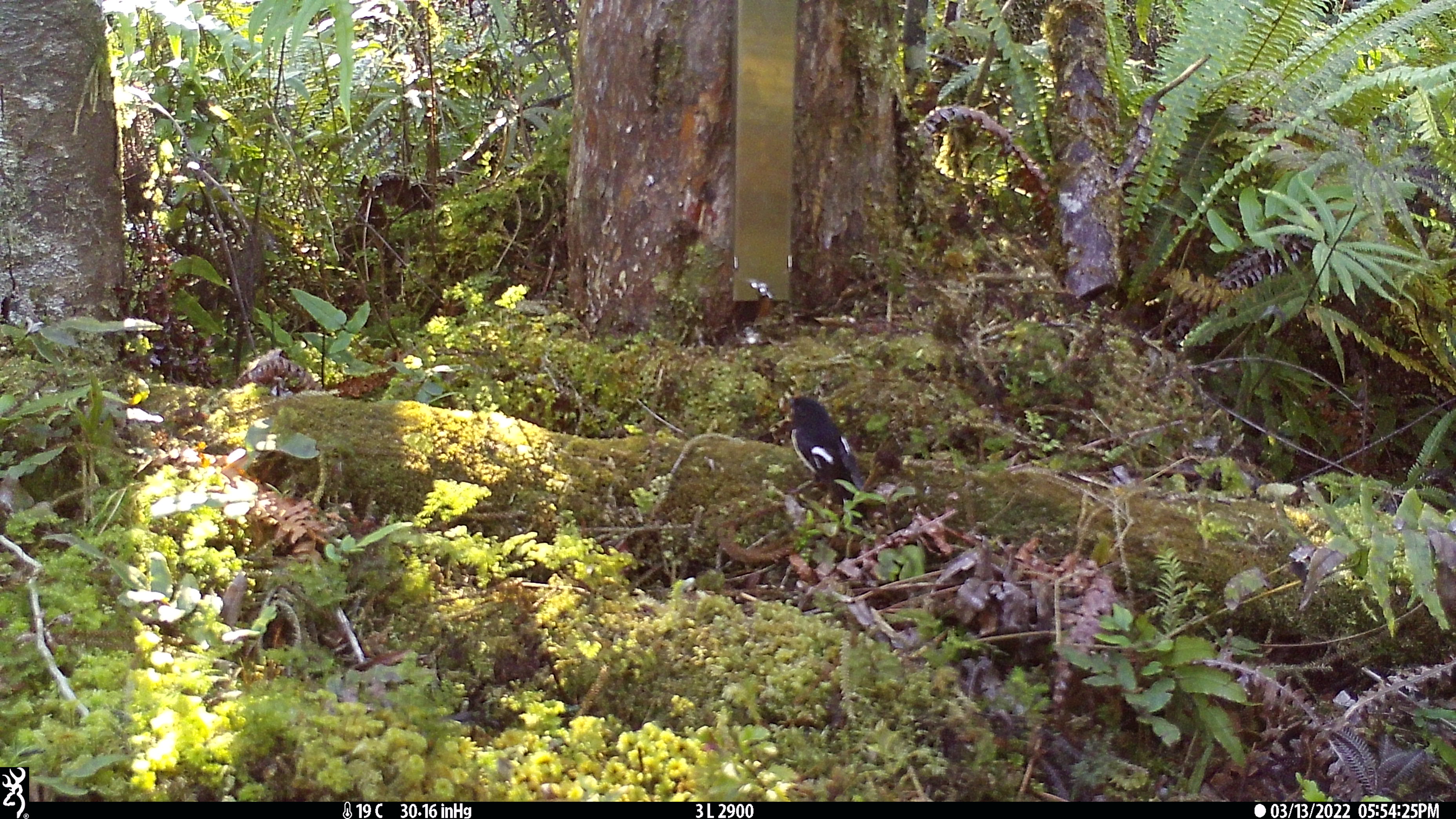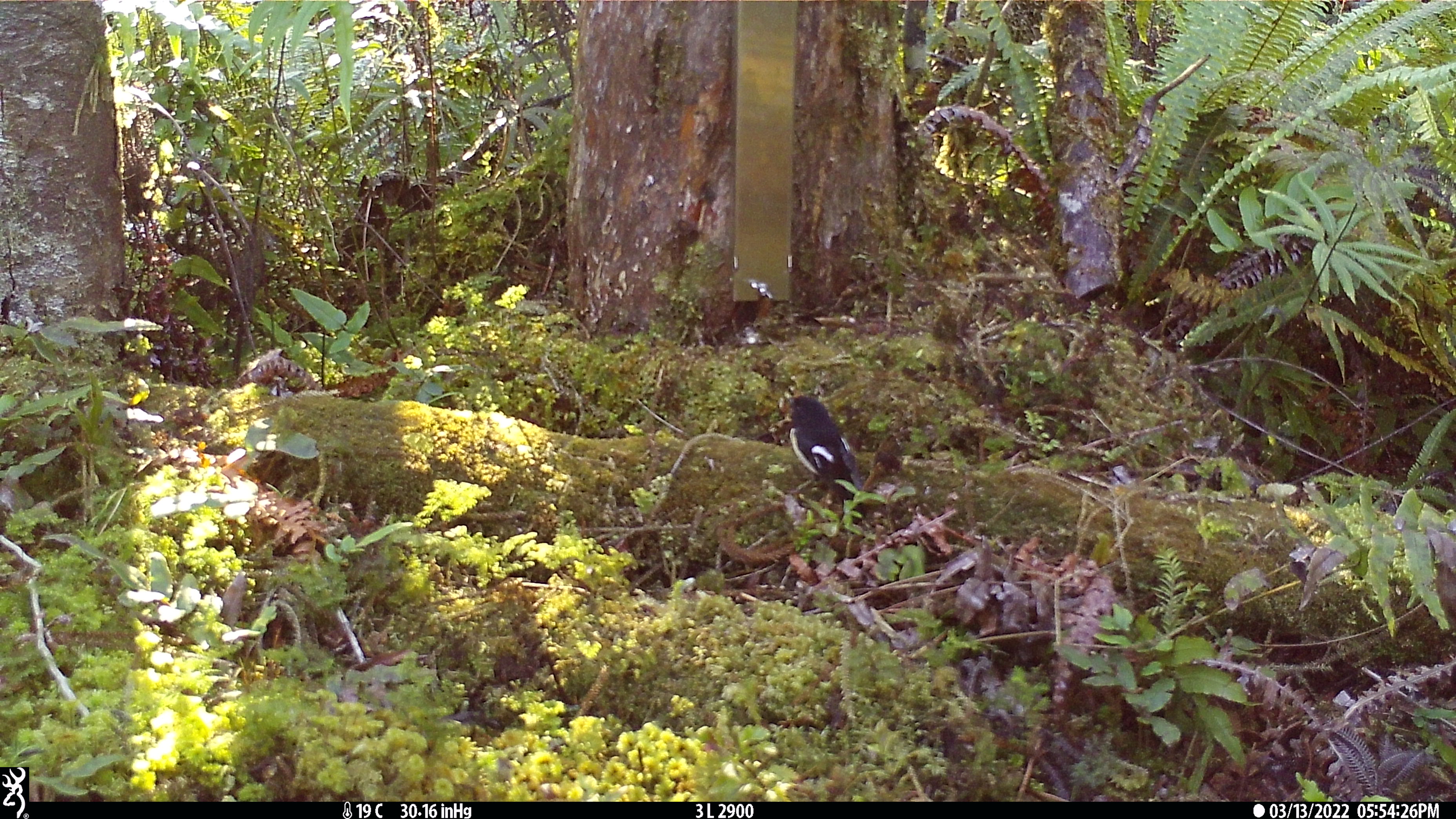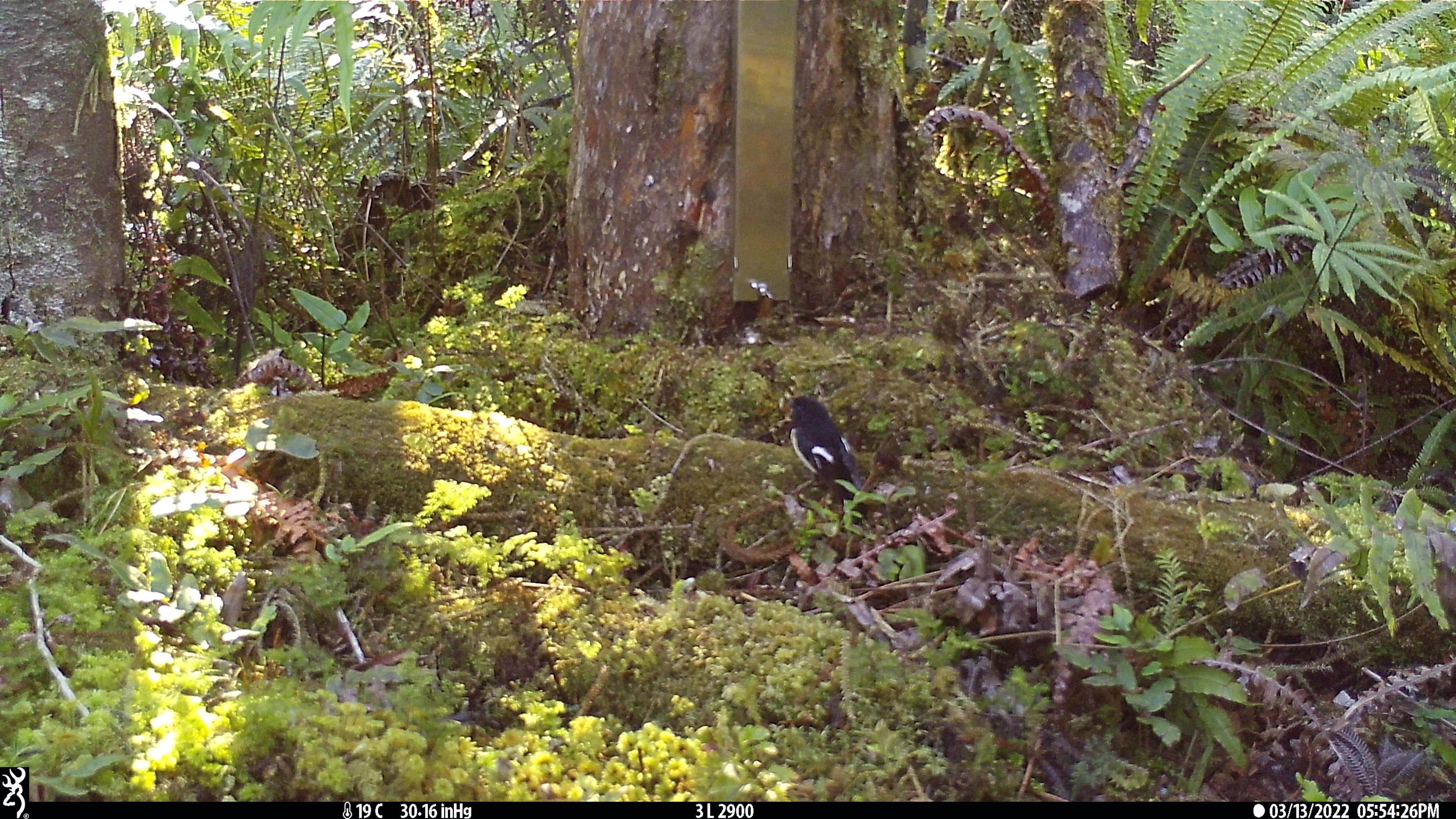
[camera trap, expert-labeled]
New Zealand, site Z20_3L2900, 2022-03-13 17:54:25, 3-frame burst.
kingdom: Animalia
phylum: Chordata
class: Aves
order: Passeriformes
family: Petroicidae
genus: Petroica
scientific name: Petroica macrocephala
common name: tomtit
Tomtit (Petroica macrocephala).